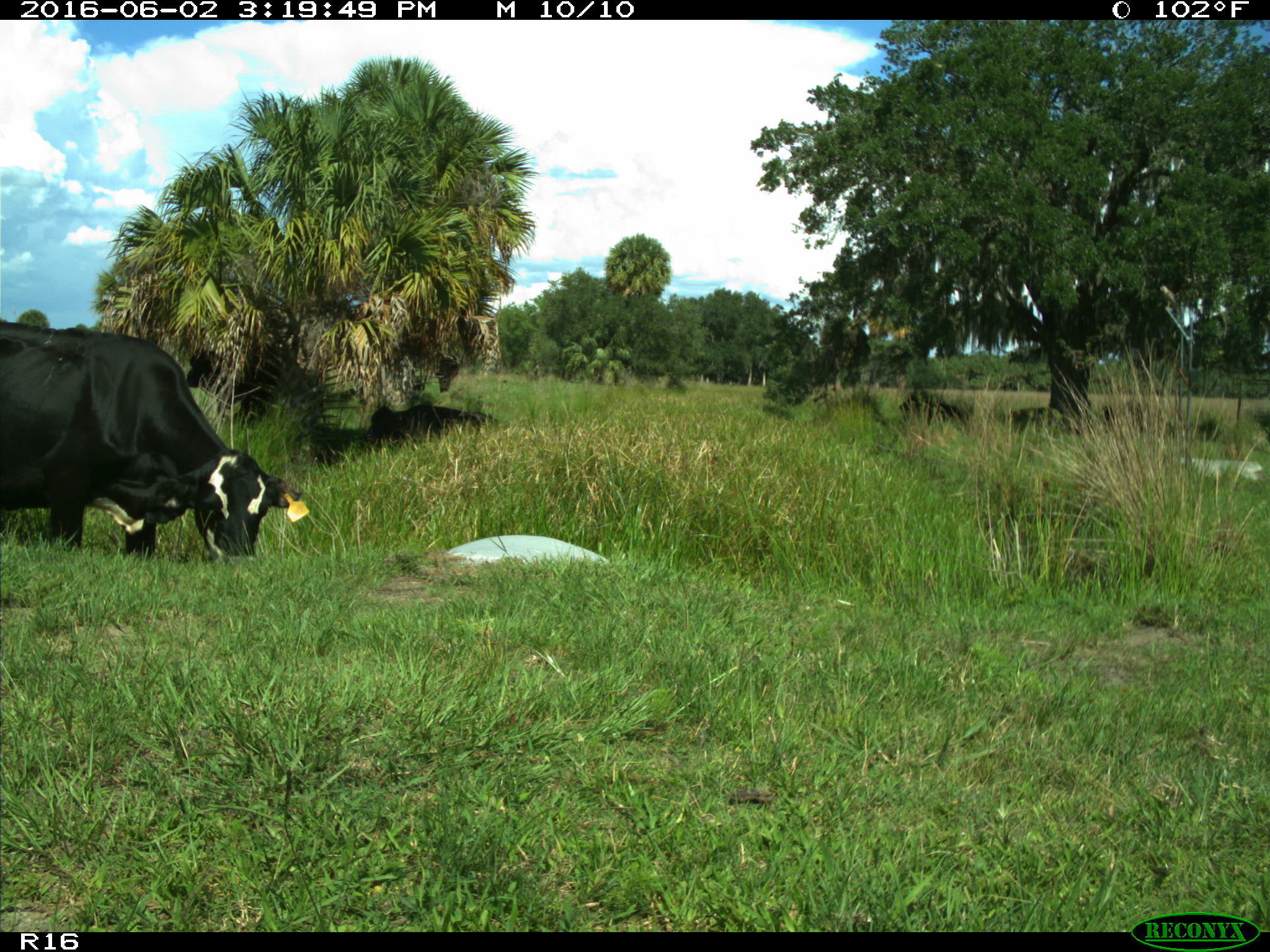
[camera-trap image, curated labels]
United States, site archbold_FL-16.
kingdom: Animalia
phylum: Chordata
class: Mammalia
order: Artiodactyla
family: Bovidae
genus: Bos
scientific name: Bos taurus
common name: domestic cow